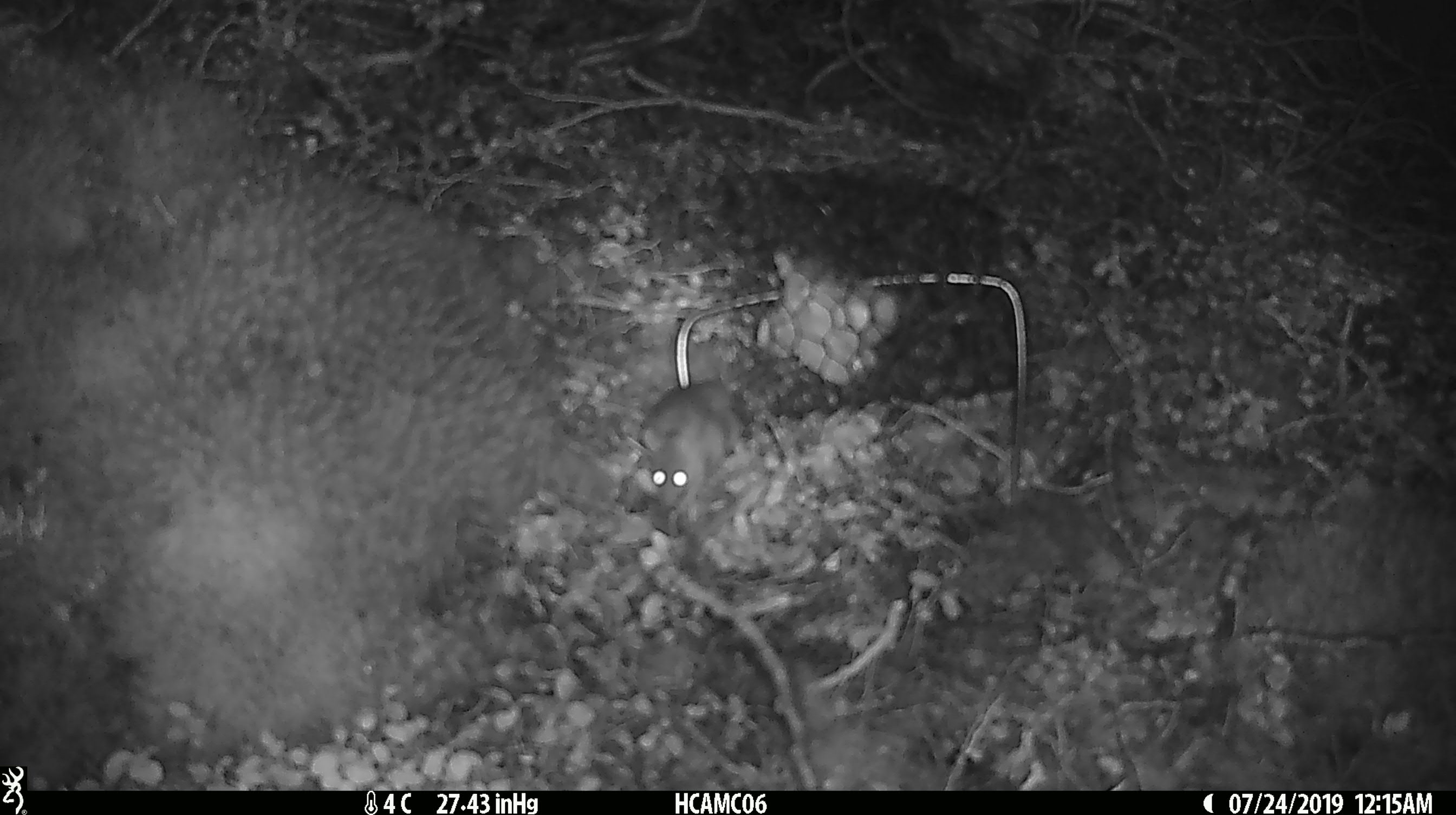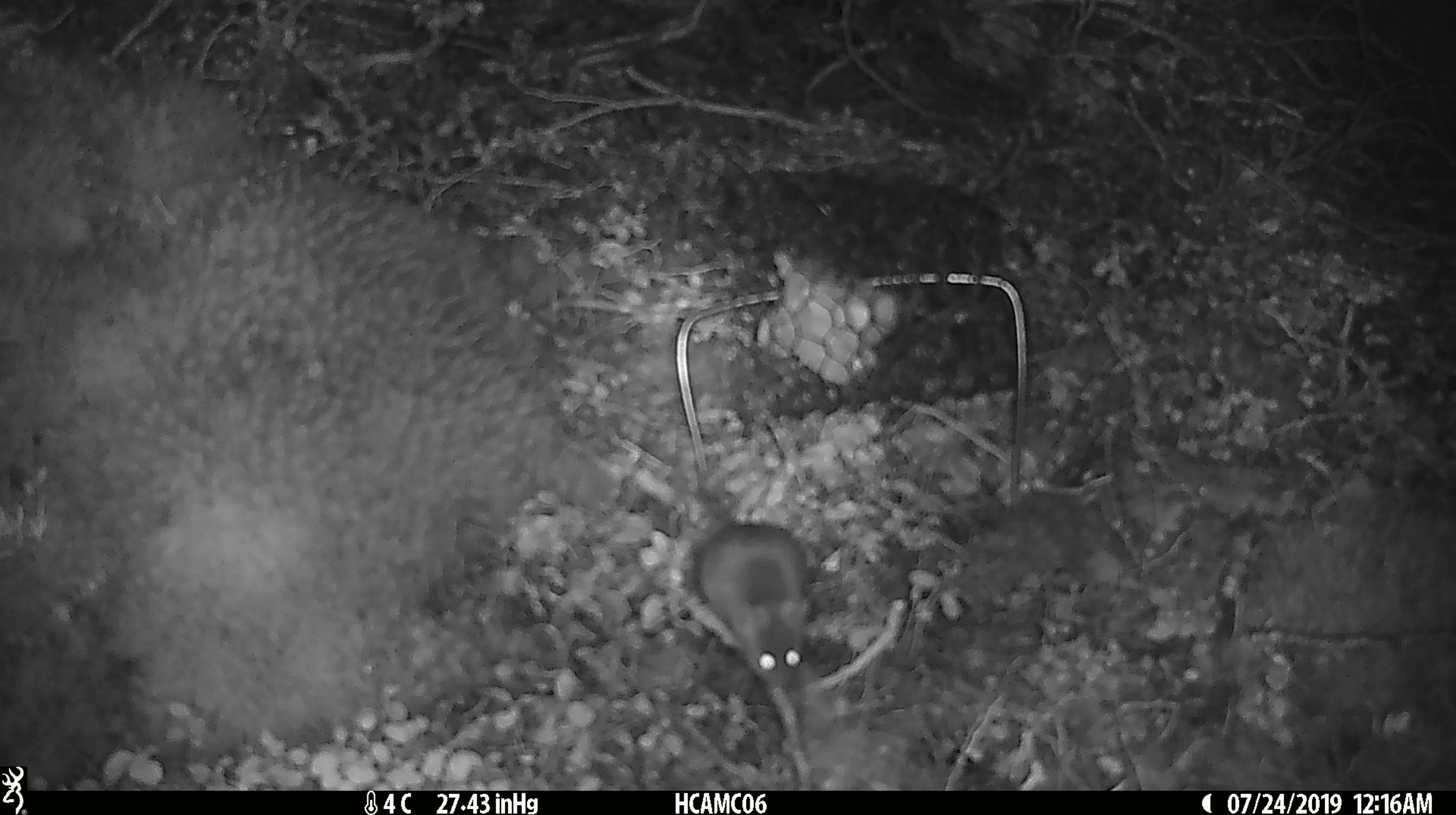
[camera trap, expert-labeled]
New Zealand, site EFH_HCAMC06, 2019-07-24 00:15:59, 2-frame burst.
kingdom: Animalia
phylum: Chordata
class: Mammalia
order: Rodentia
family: Muridae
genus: Mus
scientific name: Mus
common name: mouse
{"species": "mouse (Mus)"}